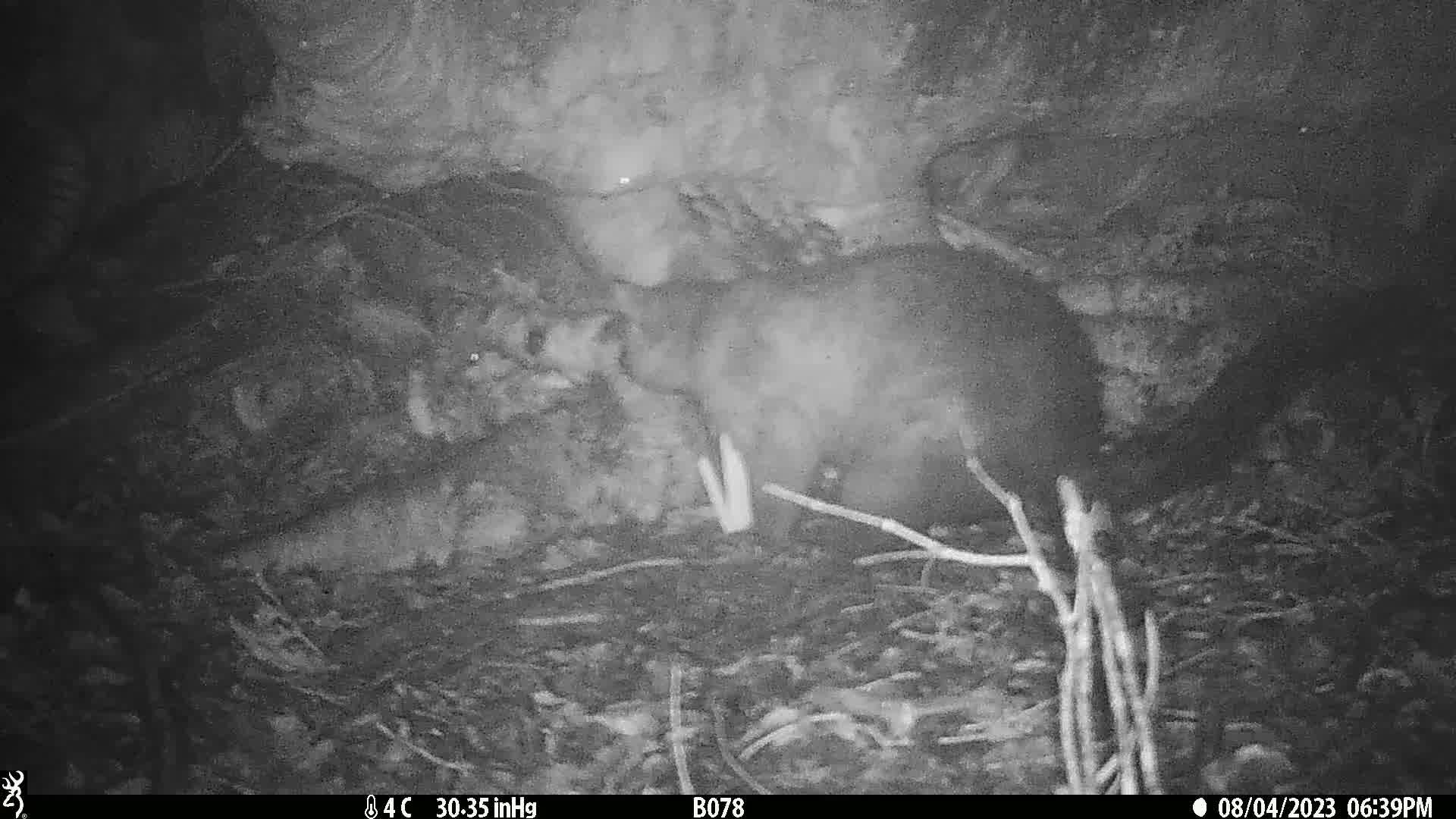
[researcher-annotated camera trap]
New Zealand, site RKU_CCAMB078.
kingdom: Animalia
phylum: Chordata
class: Mammalia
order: Diprotodontia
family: Phalangeridae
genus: Trichosurus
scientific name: Trichosurus vulpecula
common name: common brushtail possum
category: possum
Possum (common brushtail possum) (Trichosurus vulpecula).